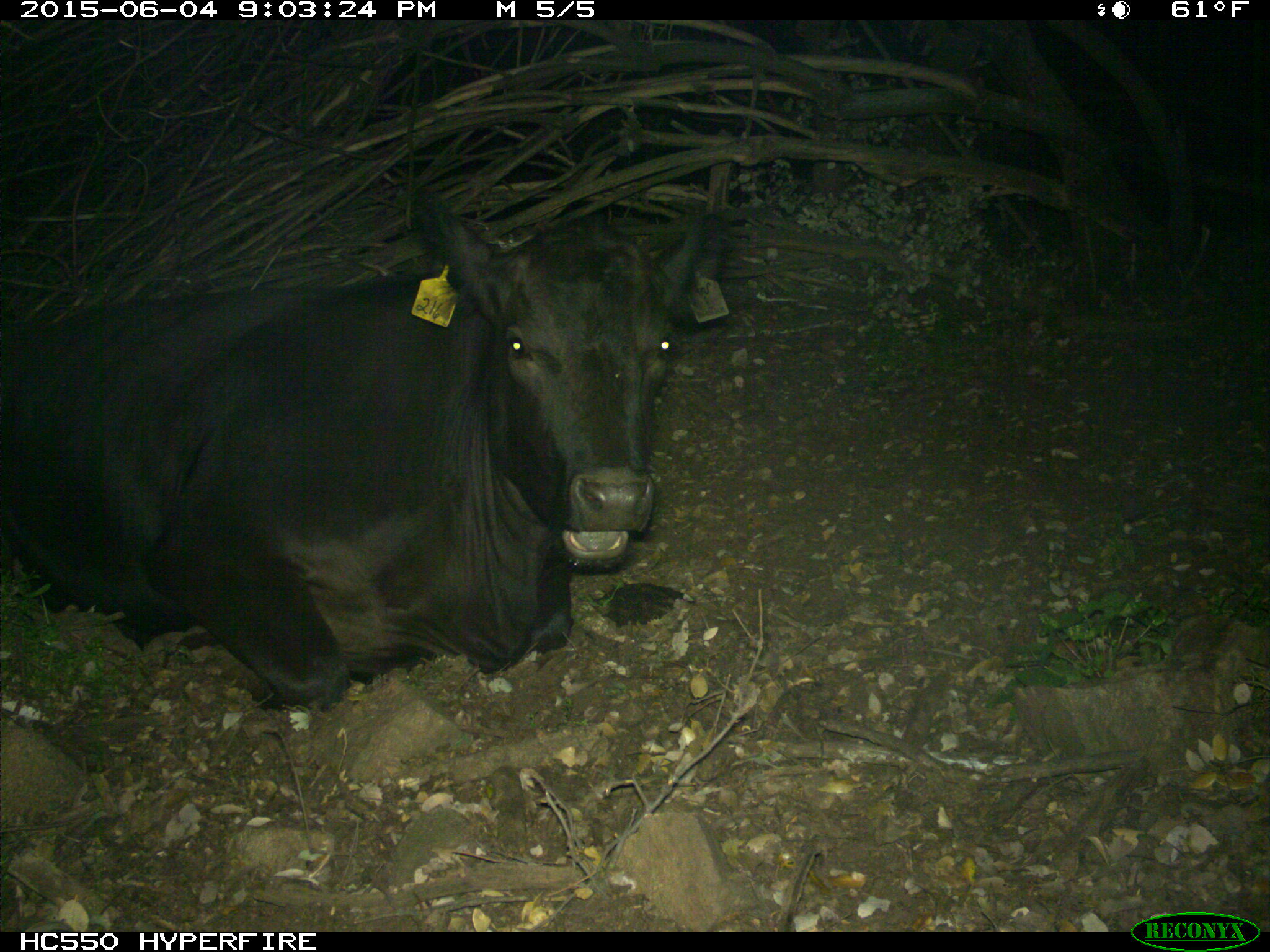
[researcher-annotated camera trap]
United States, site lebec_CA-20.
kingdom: Animalia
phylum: Chordata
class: Mammalia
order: Artiodactyla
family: Bovidae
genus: Bos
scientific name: Bos taurus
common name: domestic cow